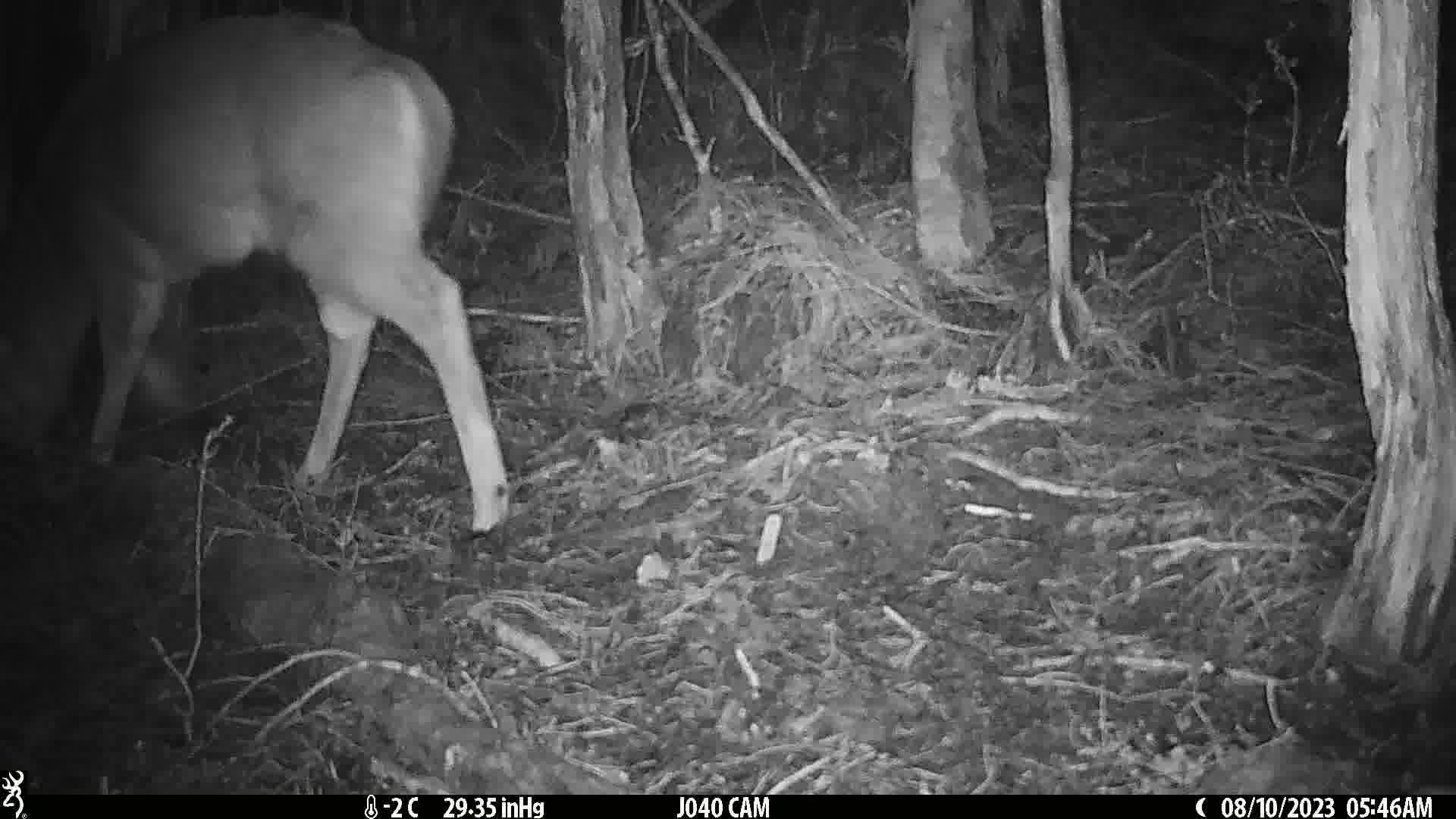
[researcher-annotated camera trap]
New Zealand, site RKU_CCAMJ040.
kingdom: Animalia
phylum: Chordata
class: Mammalia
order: Artiodactyla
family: Cervidae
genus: Odocoileus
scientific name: Odocoileus virginianus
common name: white-tailed deer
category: white tailed deer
White tailed deer (white-tailed deer) (Odocoileus virginianus).